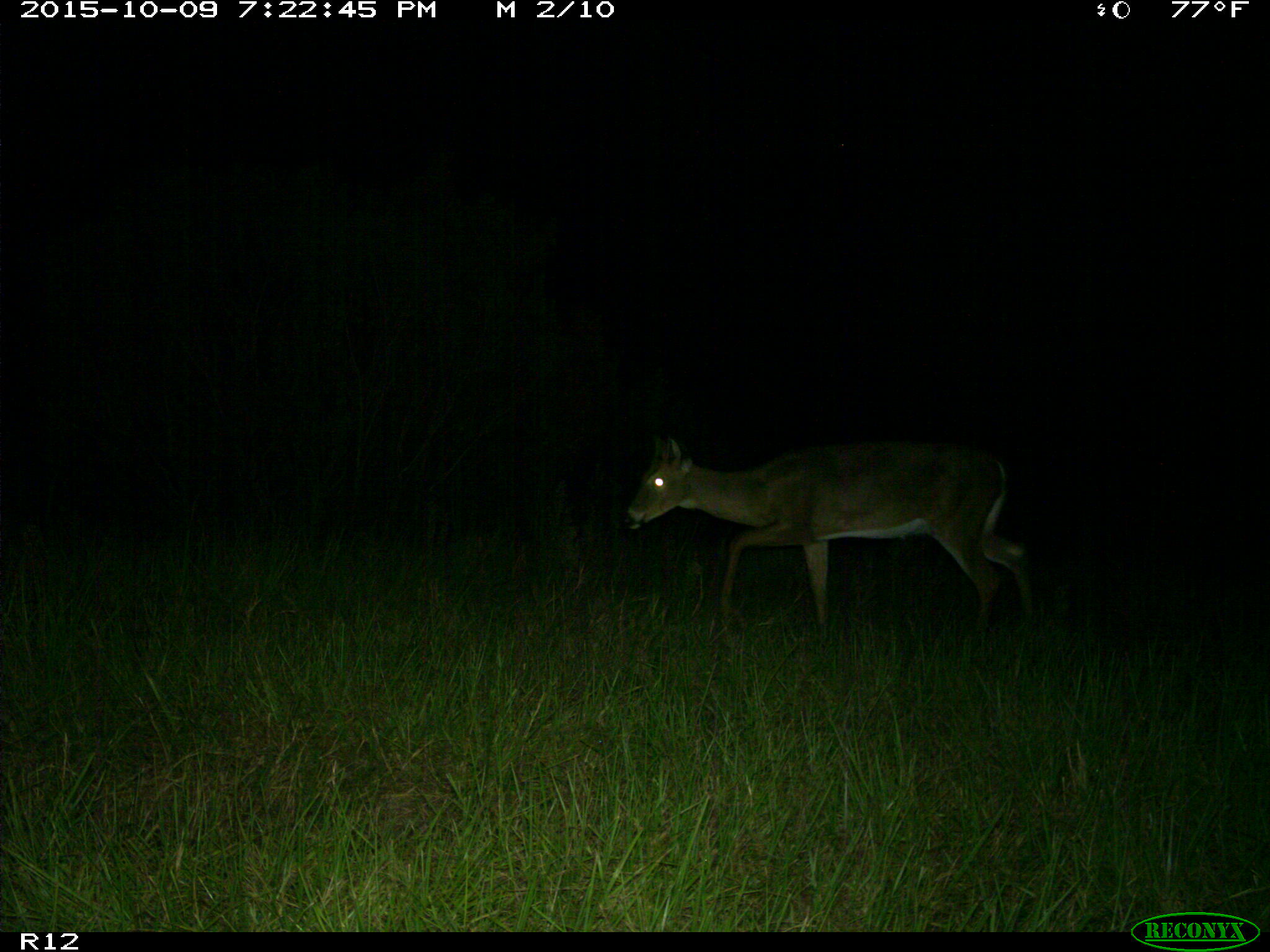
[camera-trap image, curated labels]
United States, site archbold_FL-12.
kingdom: Animalia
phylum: Chordata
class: Mammalia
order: Artiodactyla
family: Cervidae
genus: Odocoileus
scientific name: Odocoileus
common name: deer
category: unidentified deer